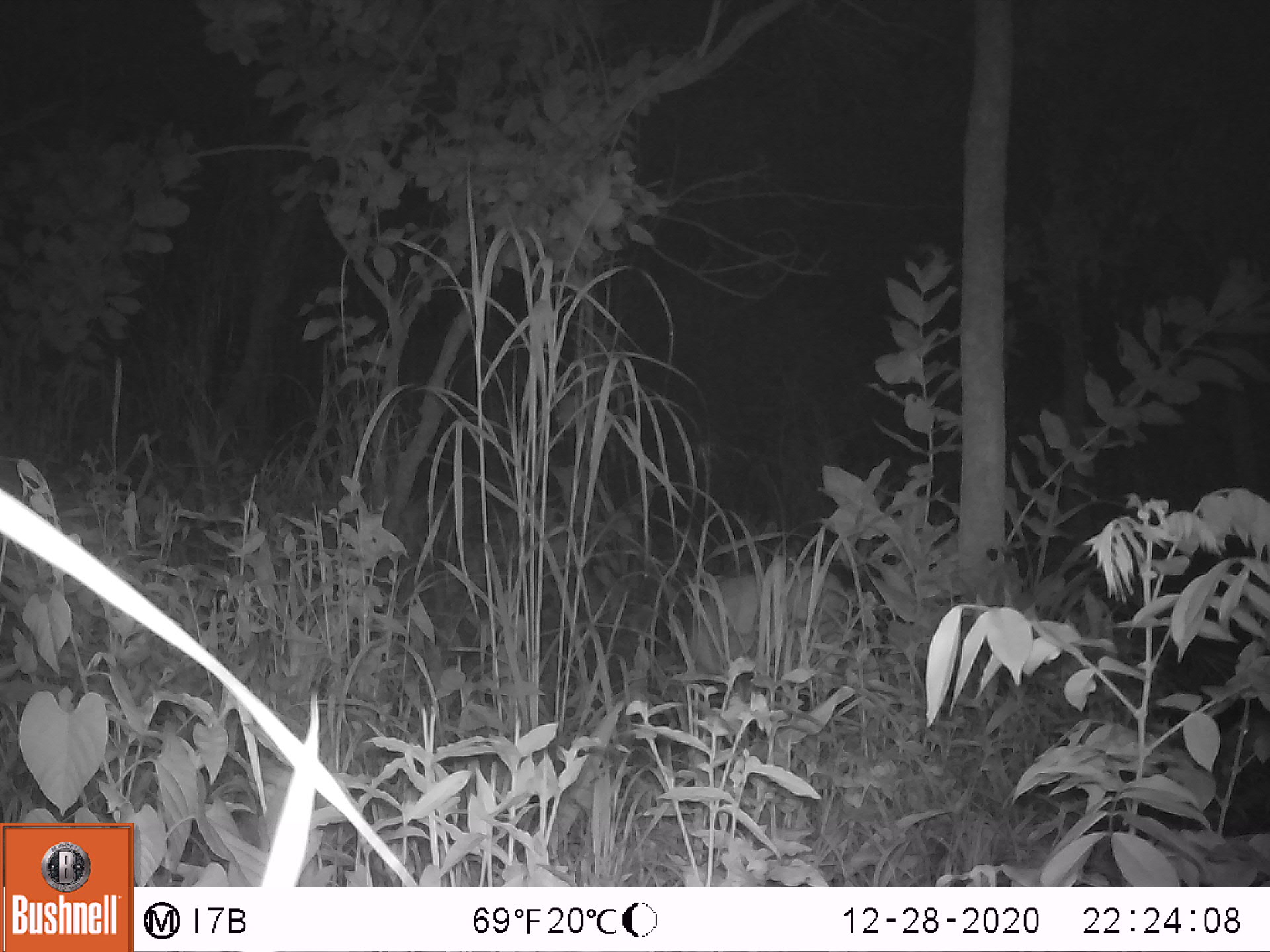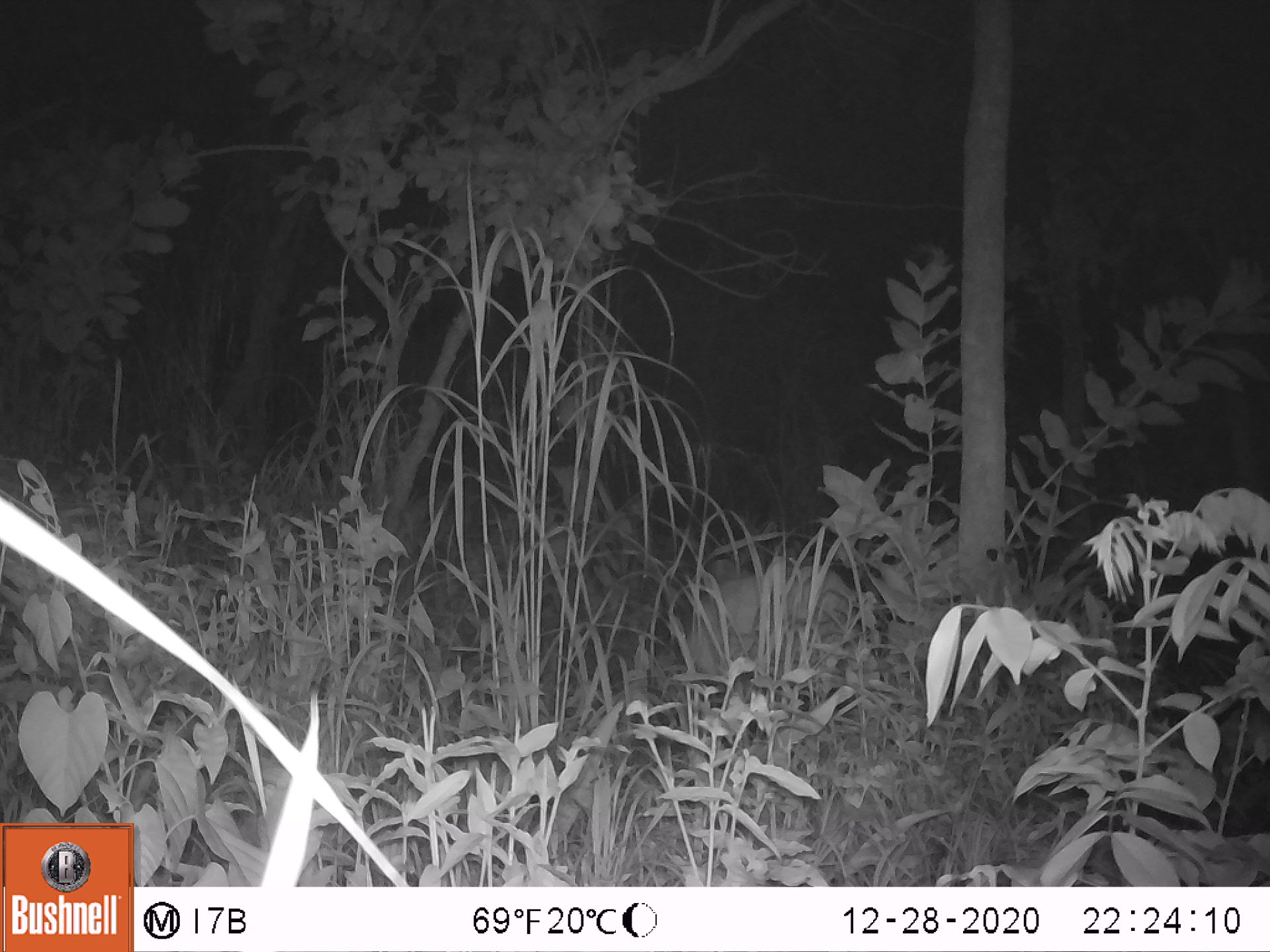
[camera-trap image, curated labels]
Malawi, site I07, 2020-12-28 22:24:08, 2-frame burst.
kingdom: Animalia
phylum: Chordata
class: Mammalia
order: Artiodactyla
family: Bovidae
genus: Tragelaphus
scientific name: Tragelaphus sylvaticus sylvaticus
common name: cape bushbuck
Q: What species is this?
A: Cape bushbuck (Tragelaphus sylvaticus sylvaticus).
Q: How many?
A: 1.